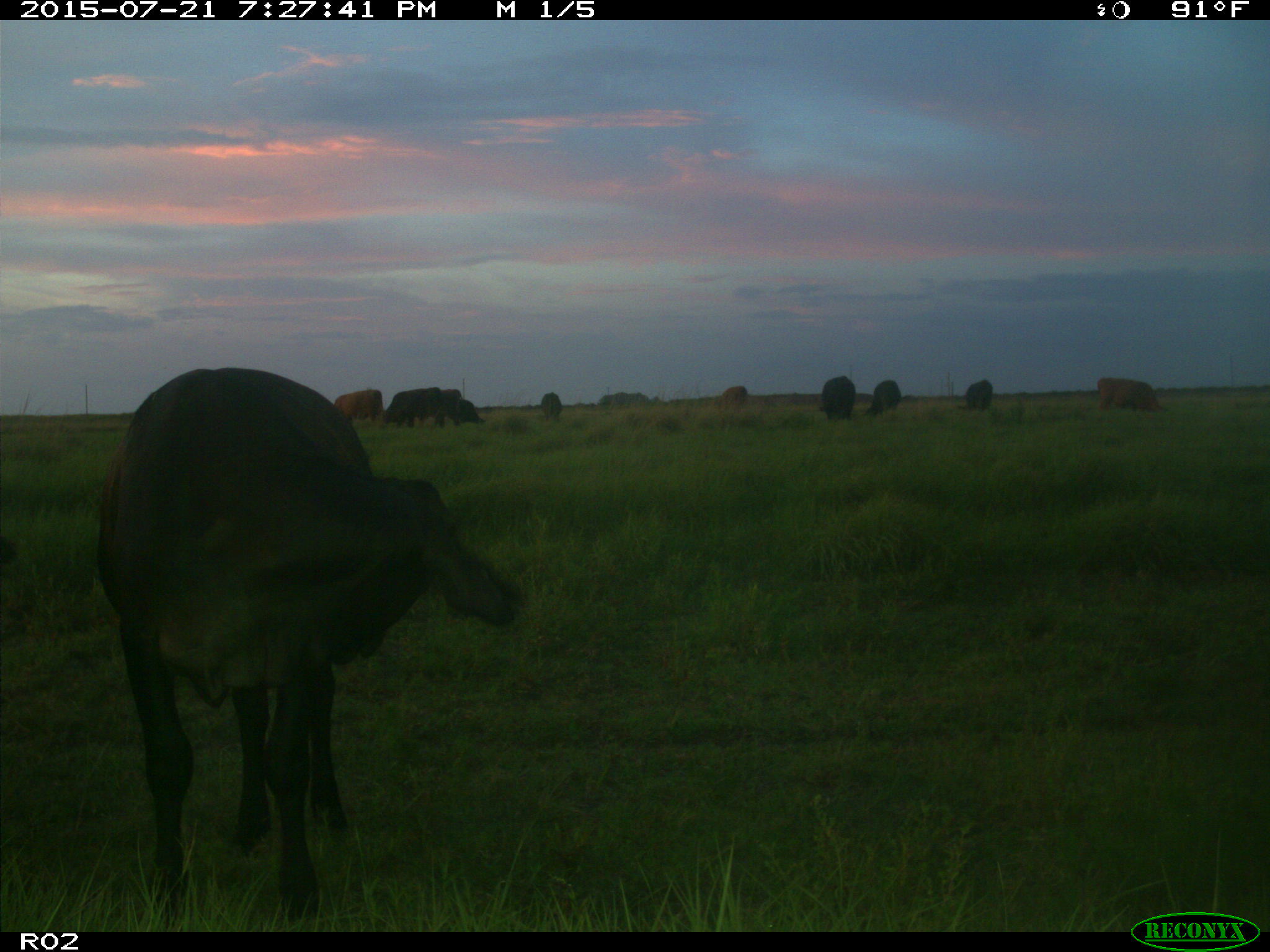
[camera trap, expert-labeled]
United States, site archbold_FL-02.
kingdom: Animalia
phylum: Chordata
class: Mammalia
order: Artiodactyla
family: Bovidae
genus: Bos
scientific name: Bos taurus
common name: domestic cow